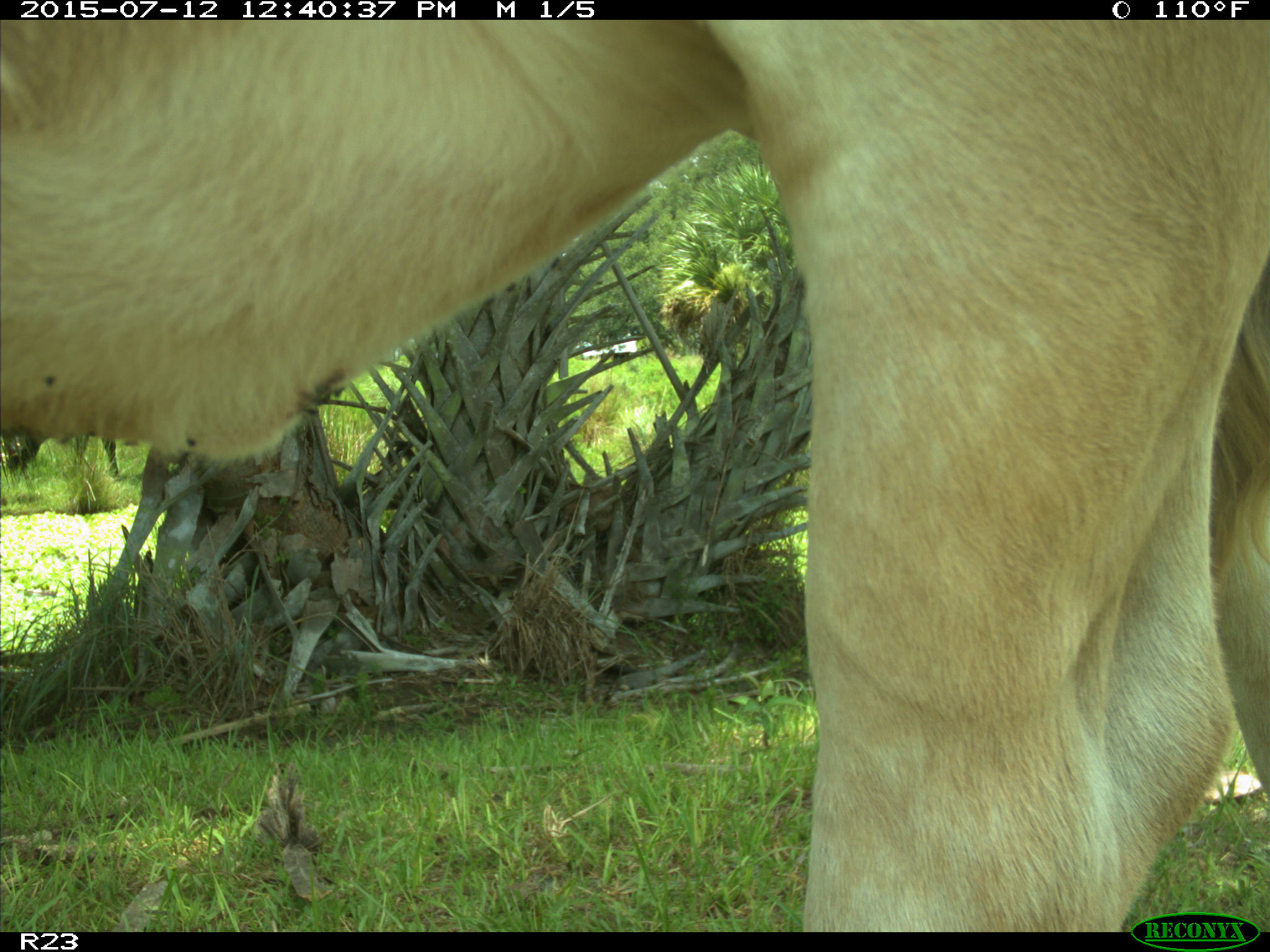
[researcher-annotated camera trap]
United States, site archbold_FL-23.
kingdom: Animalia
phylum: Chordata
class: Mammalia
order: Artiodactyla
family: Bovidae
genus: Bos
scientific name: Bos taurus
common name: domestic cow